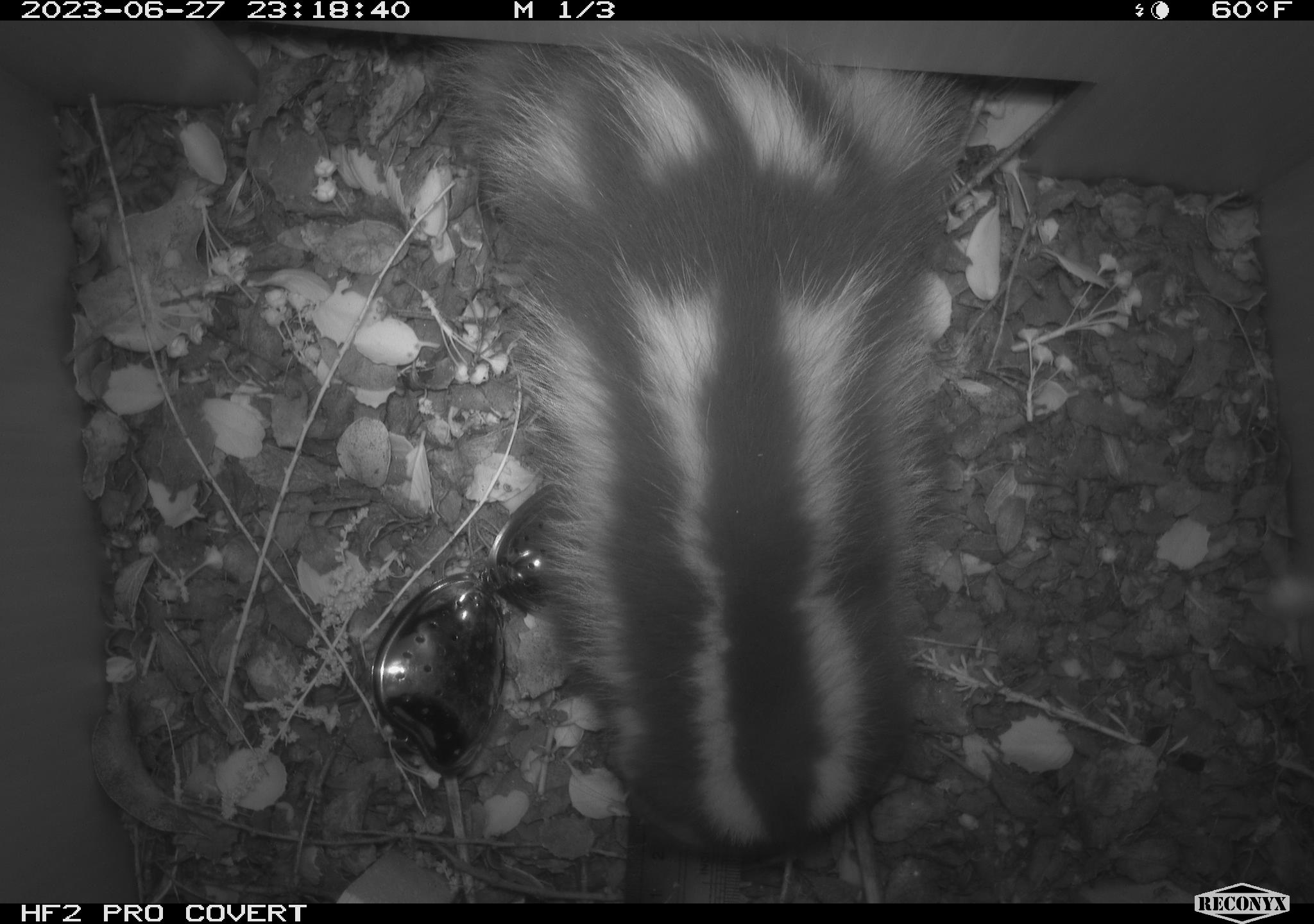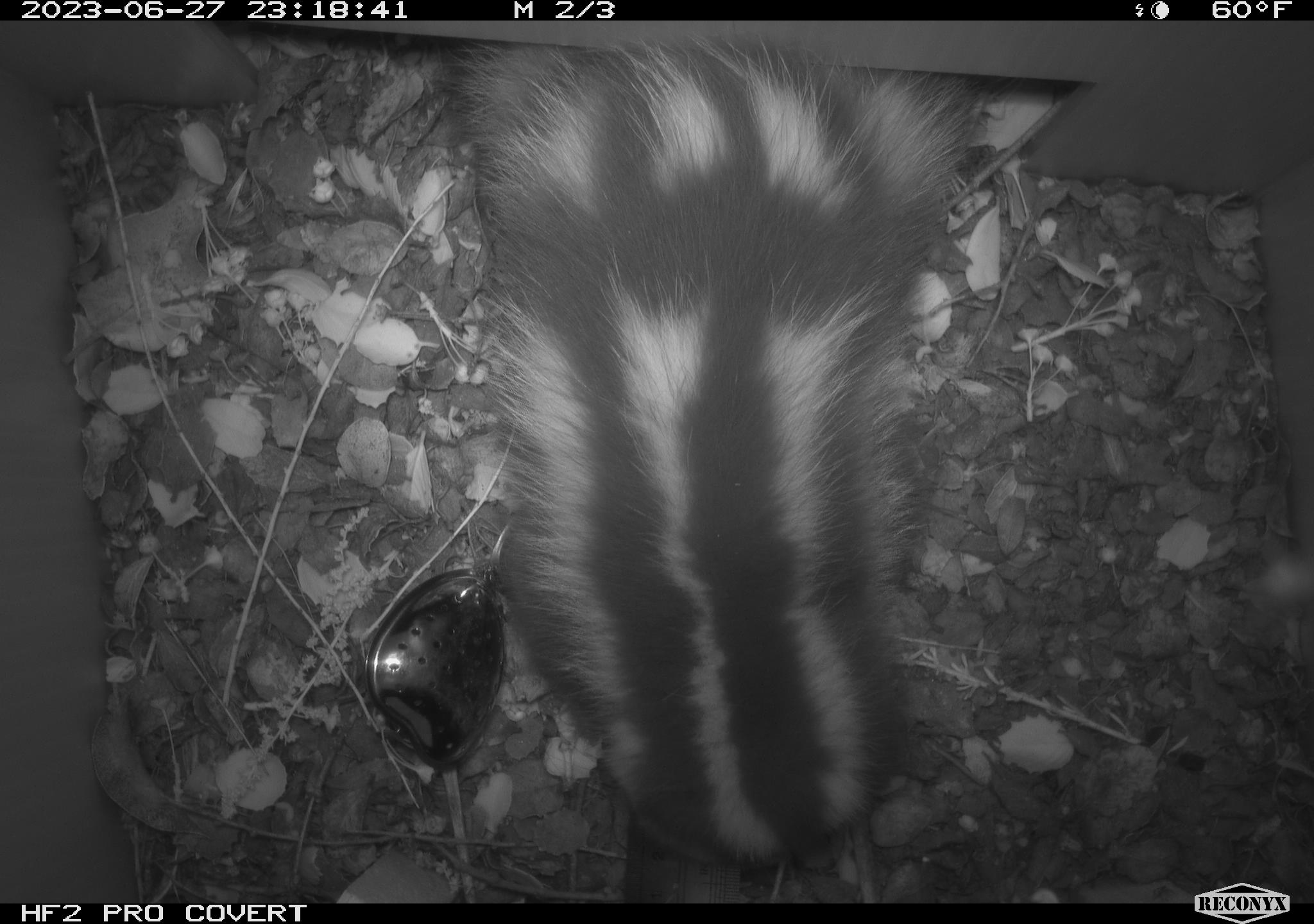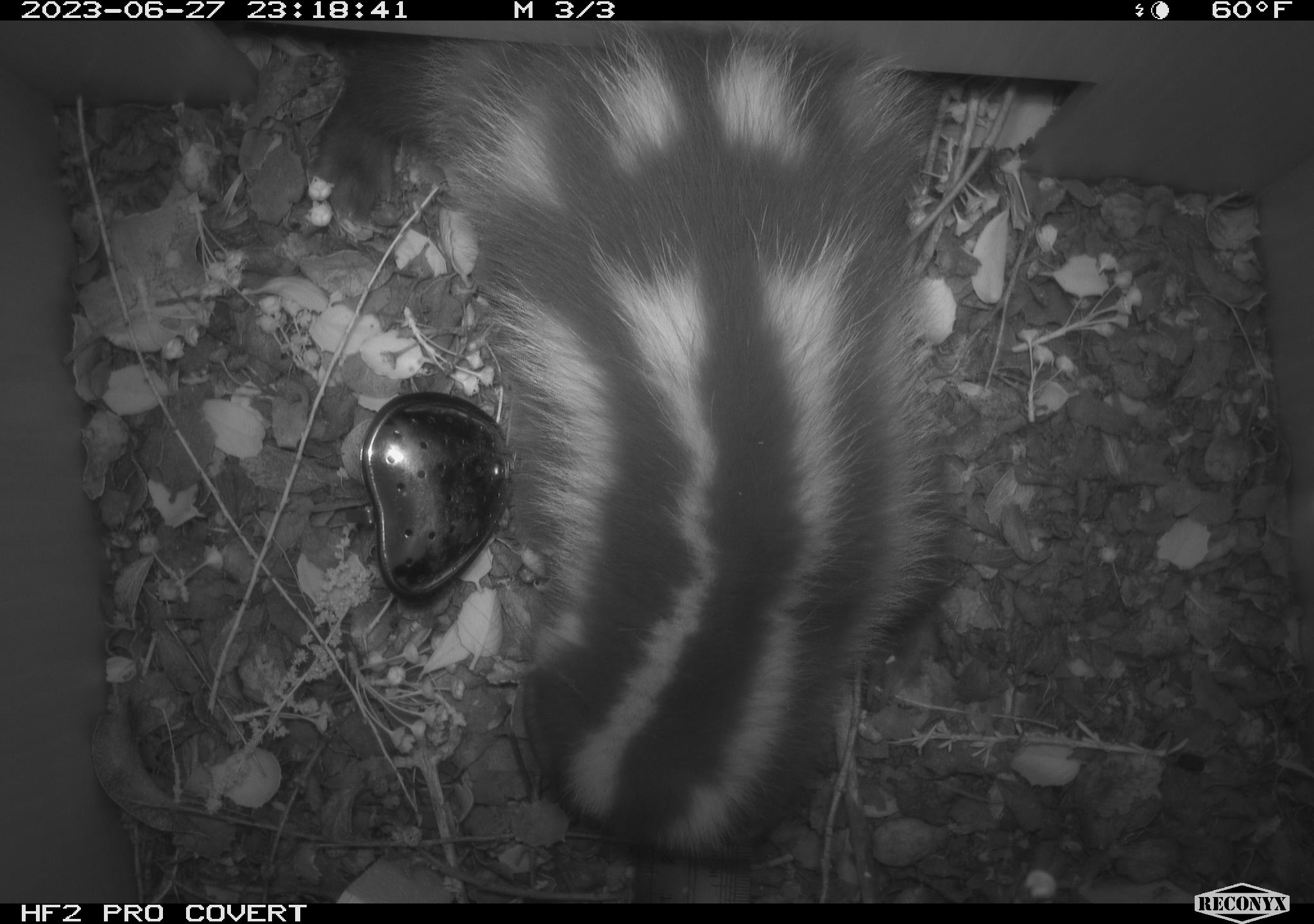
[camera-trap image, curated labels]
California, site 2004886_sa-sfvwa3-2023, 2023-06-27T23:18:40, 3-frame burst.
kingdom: Animalia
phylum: Chordata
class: Mammalia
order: Carnivora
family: Mephitidae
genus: Spilogale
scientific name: Spilogale gracilis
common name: western spotted skunk